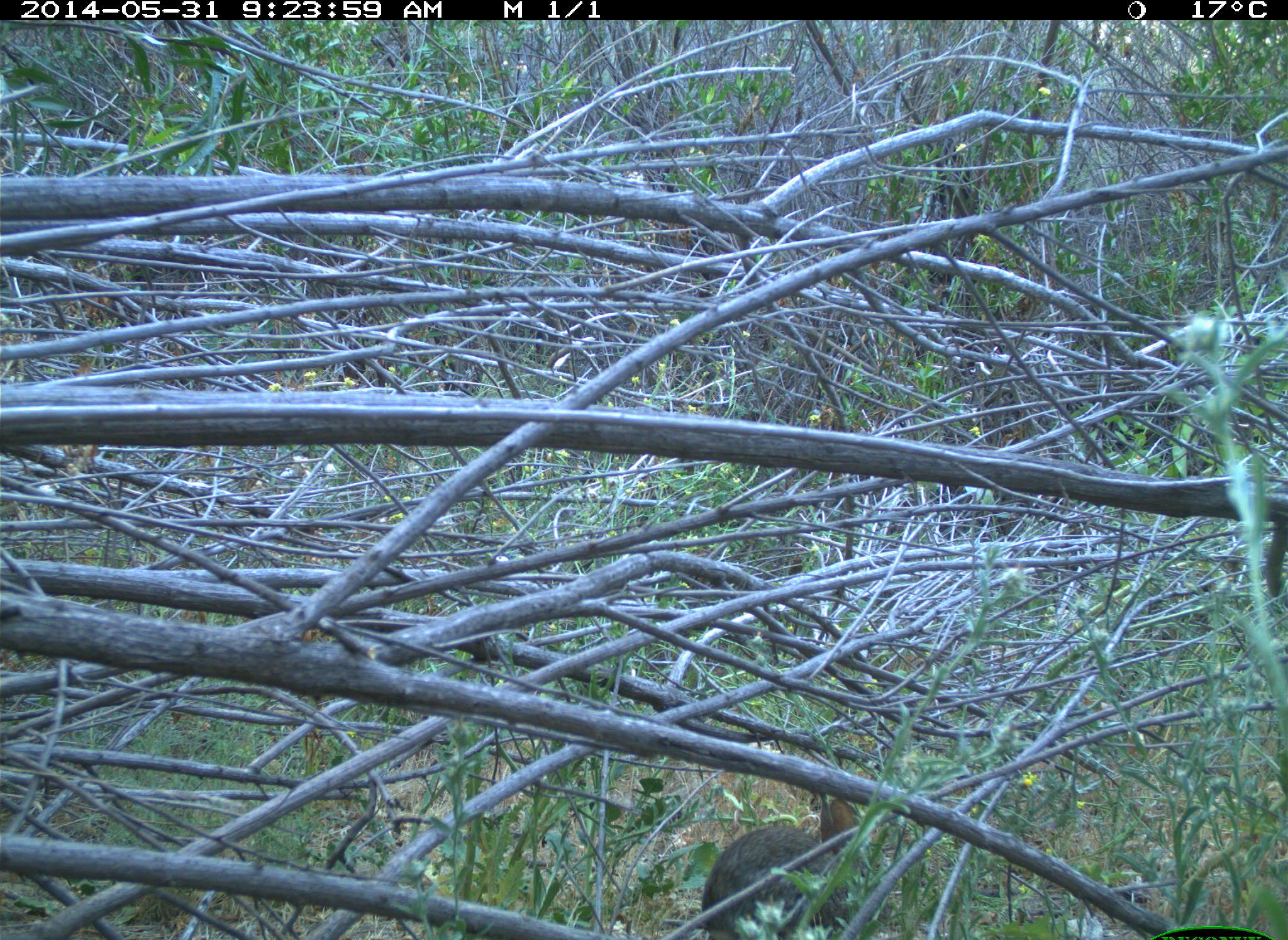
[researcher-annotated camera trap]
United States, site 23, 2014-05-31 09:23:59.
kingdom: Animalia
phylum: Chordata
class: Mammalia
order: Lagomorpha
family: Leporidae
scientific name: Leporidae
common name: rabbits and hares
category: rabbit